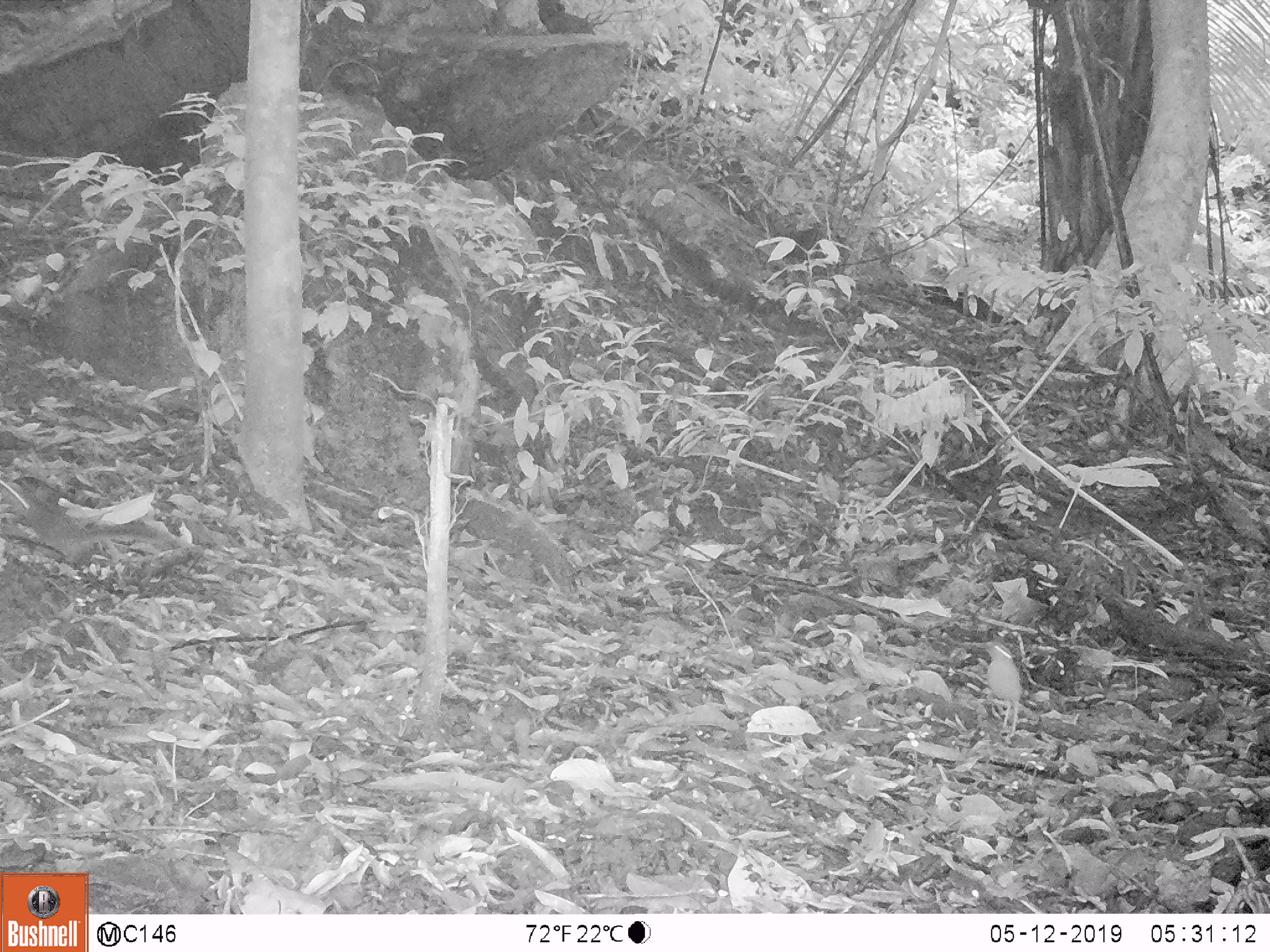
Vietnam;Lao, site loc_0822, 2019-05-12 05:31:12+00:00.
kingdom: Animalia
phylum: Chordata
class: Mammalia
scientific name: Mammalia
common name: mammal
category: unidentified small mammal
Unidentified small mammal (mammal) (Mammalia). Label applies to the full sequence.